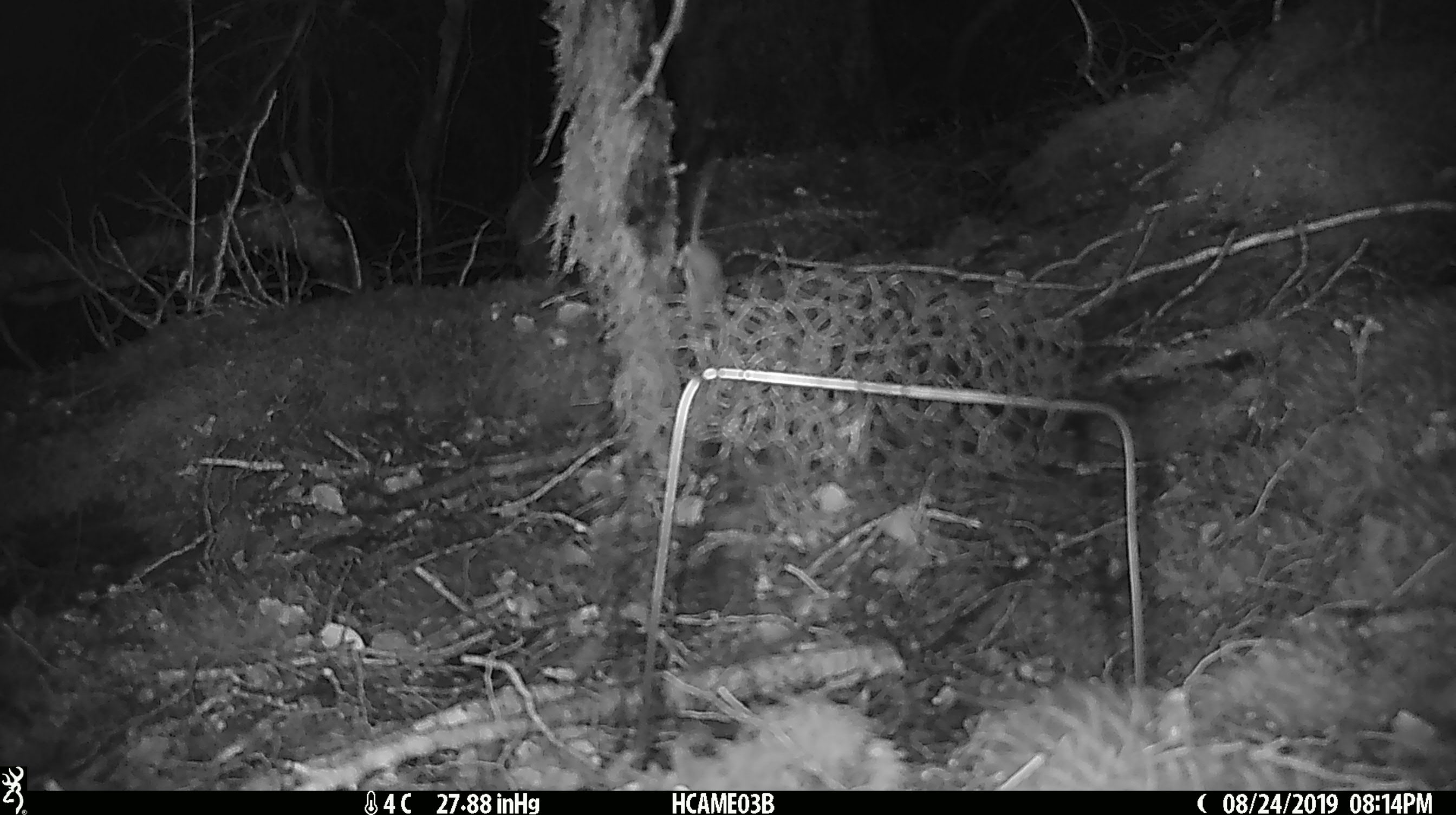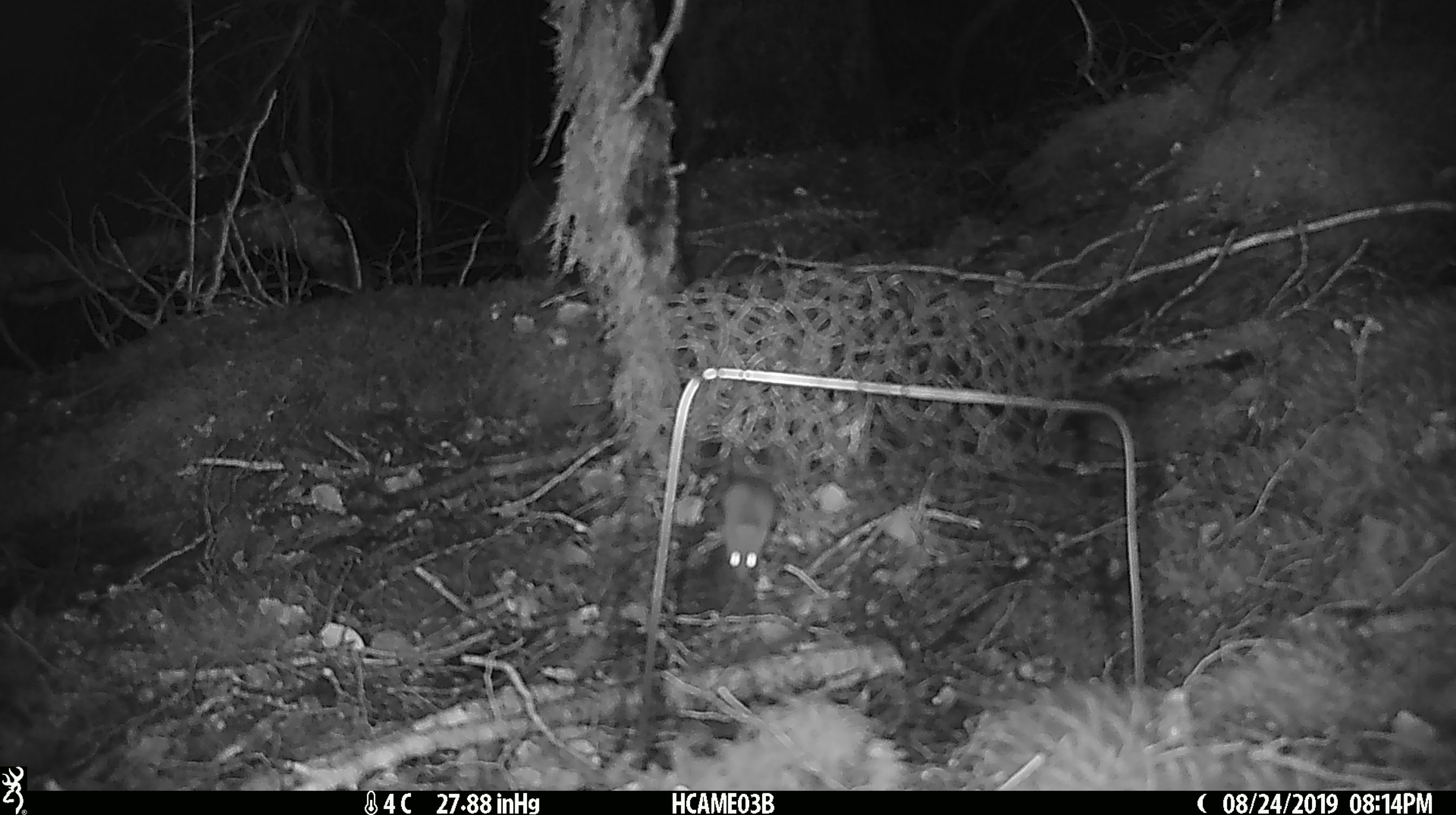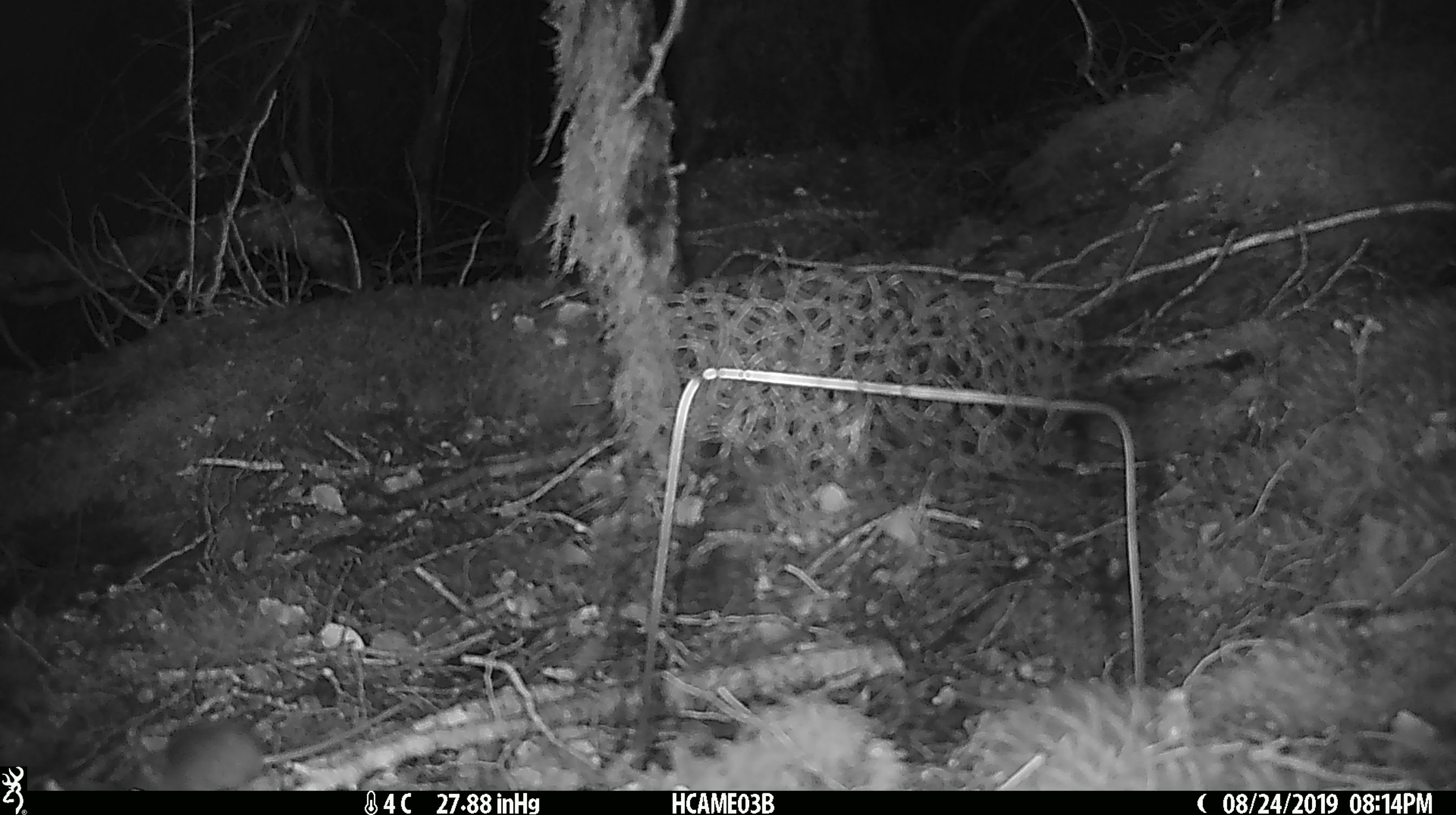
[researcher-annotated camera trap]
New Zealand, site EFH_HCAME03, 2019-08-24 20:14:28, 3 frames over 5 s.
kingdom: Animalia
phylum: Chordata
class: Mammalia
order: Rodentia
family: Muridae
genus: Mus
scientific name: Mus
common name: mouse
Mouse (Mus).